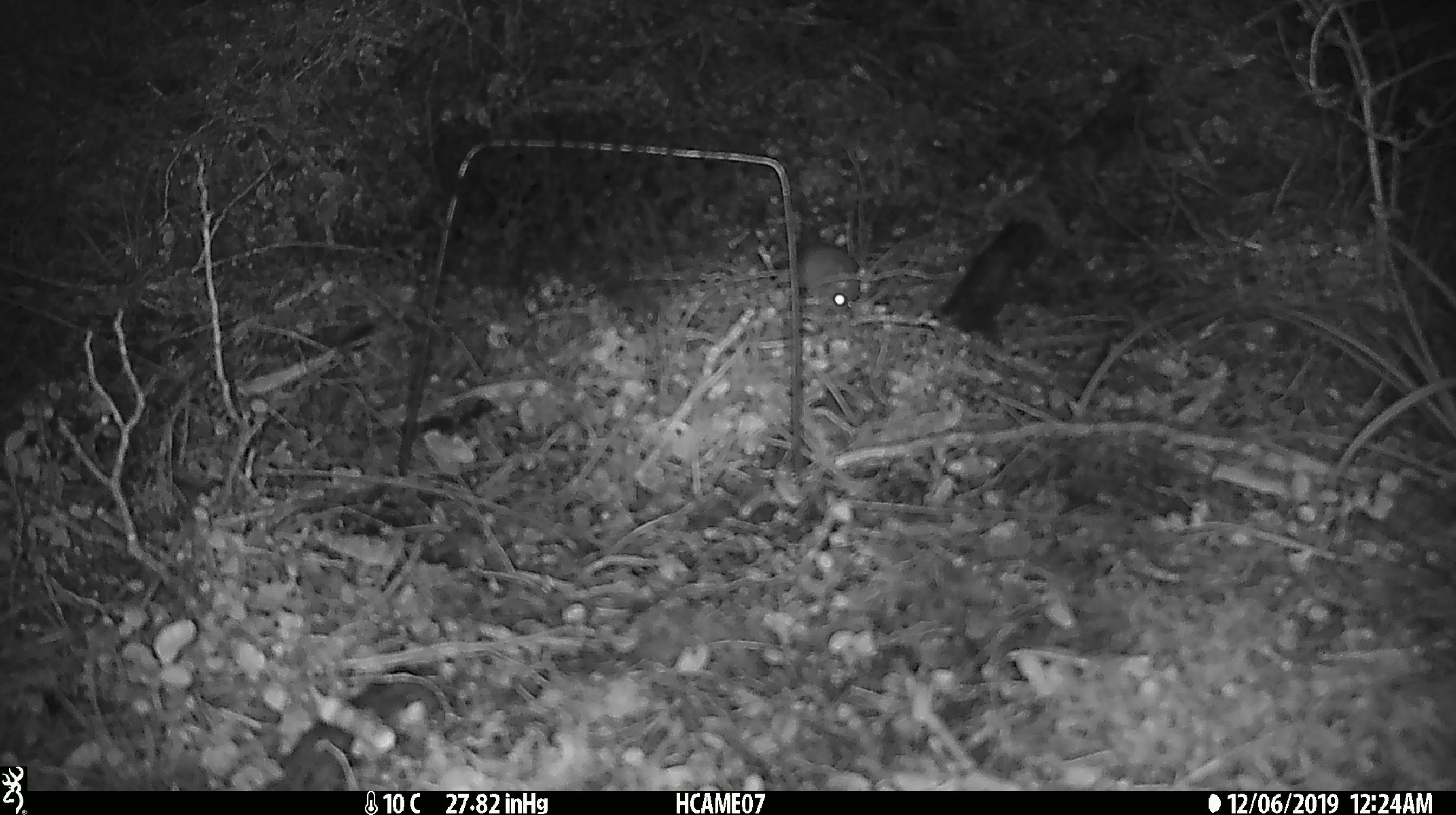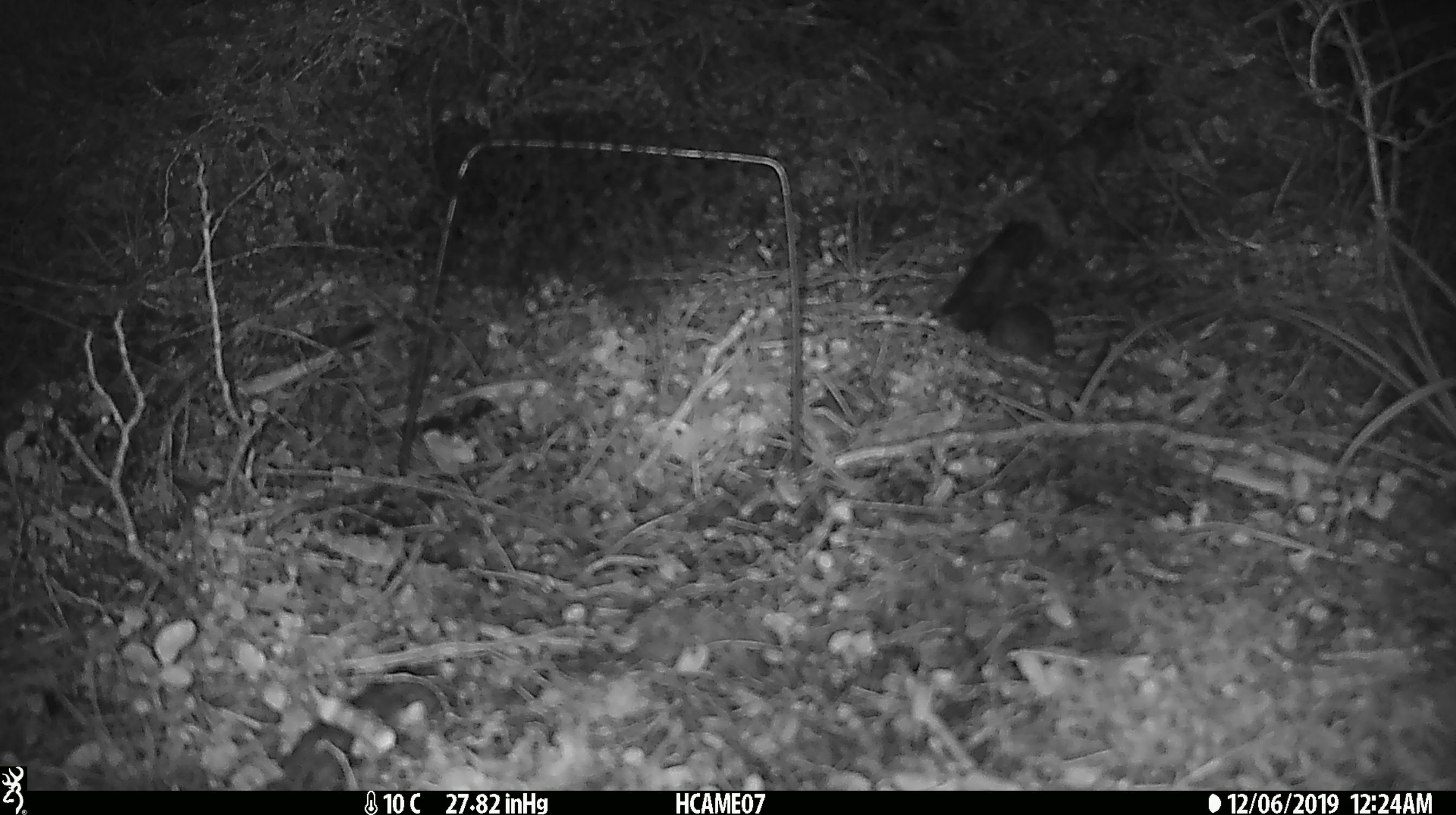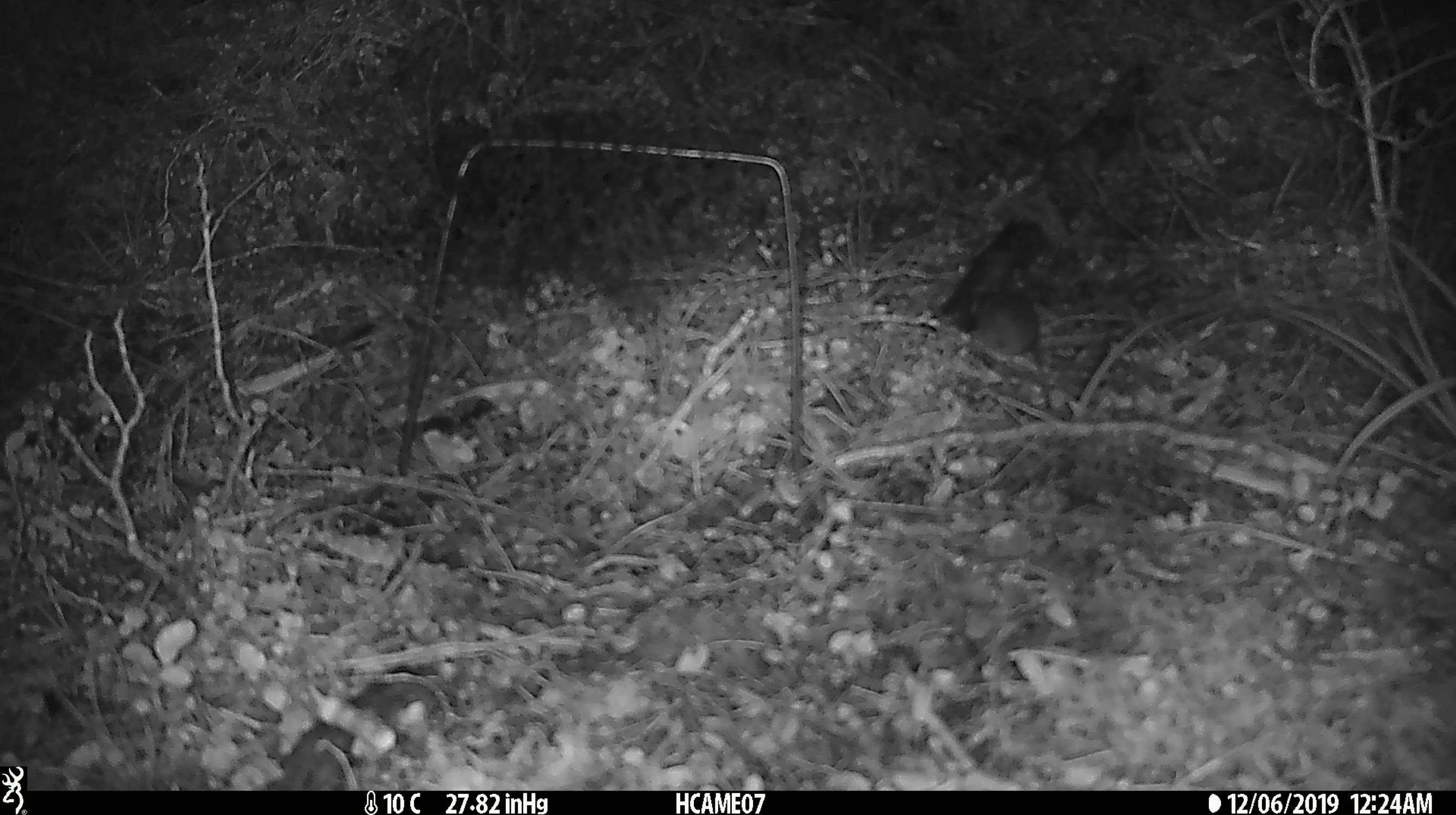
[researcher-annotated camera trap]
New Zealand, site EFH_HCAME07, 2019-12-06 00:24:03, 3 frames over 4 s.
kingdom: Animalia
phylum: Chordata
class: Mammalia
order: Rodentia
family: Muridae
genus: Mus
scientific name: Mus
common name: mouse